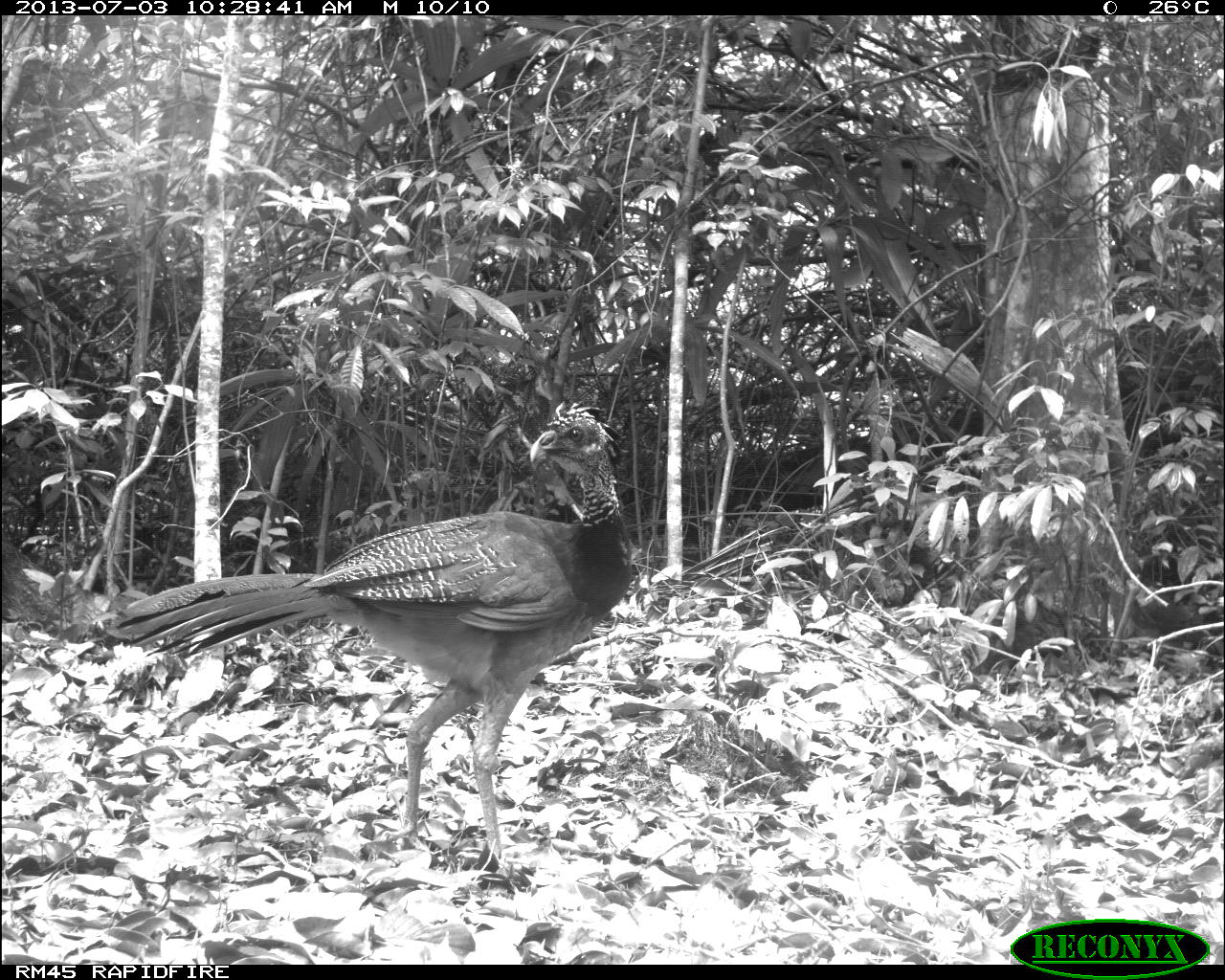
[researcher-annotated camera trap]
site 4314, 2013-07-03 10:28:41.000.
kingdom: Animalia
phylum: Chordata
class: Aves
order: Galliformes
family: Cracidae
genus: Crax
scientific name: Crax rubra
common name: great curassow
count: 1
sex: female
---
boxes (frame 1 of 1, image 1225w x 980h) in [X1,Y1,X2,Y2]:
crax rubra: [107,397,633,860]